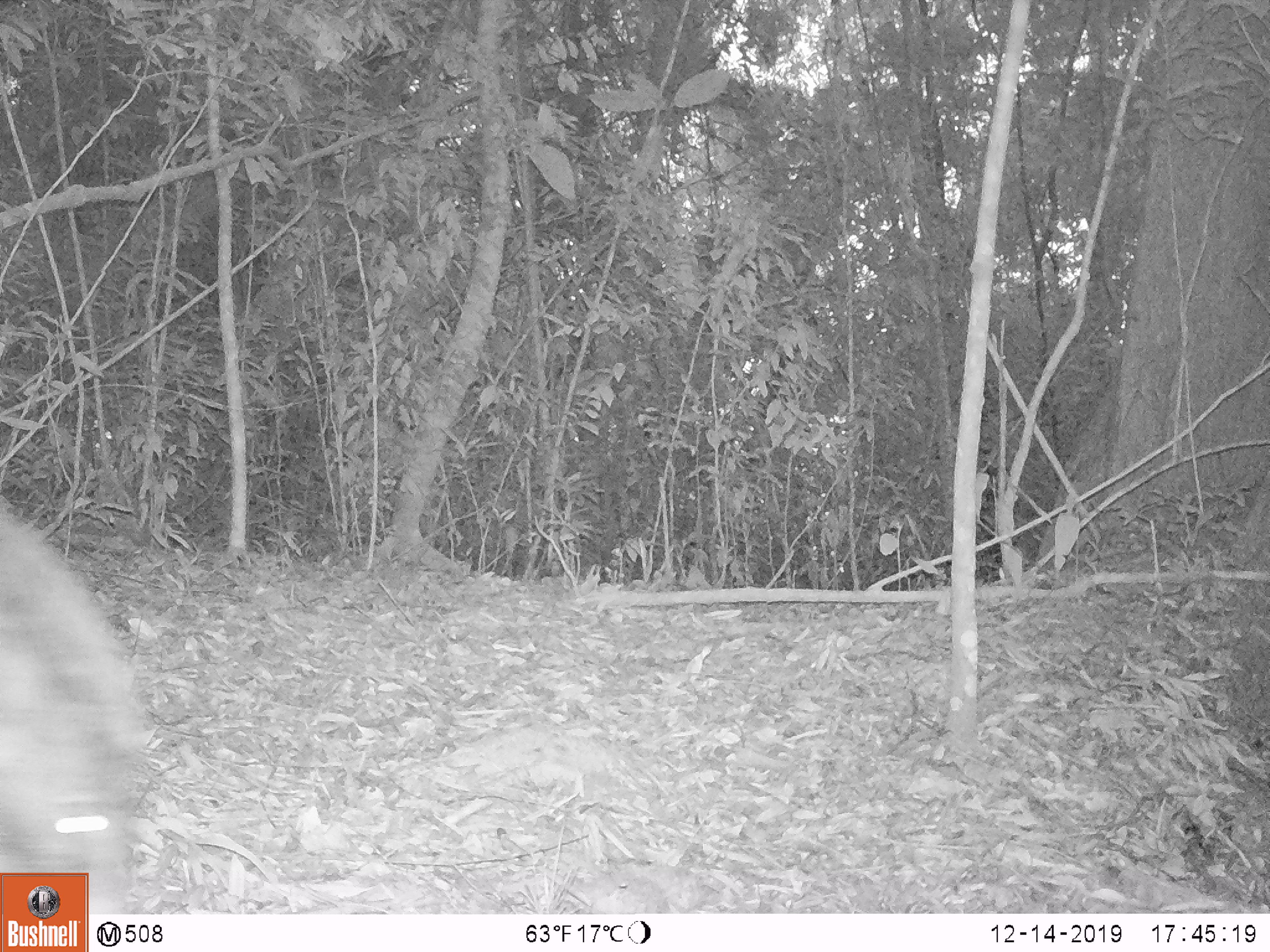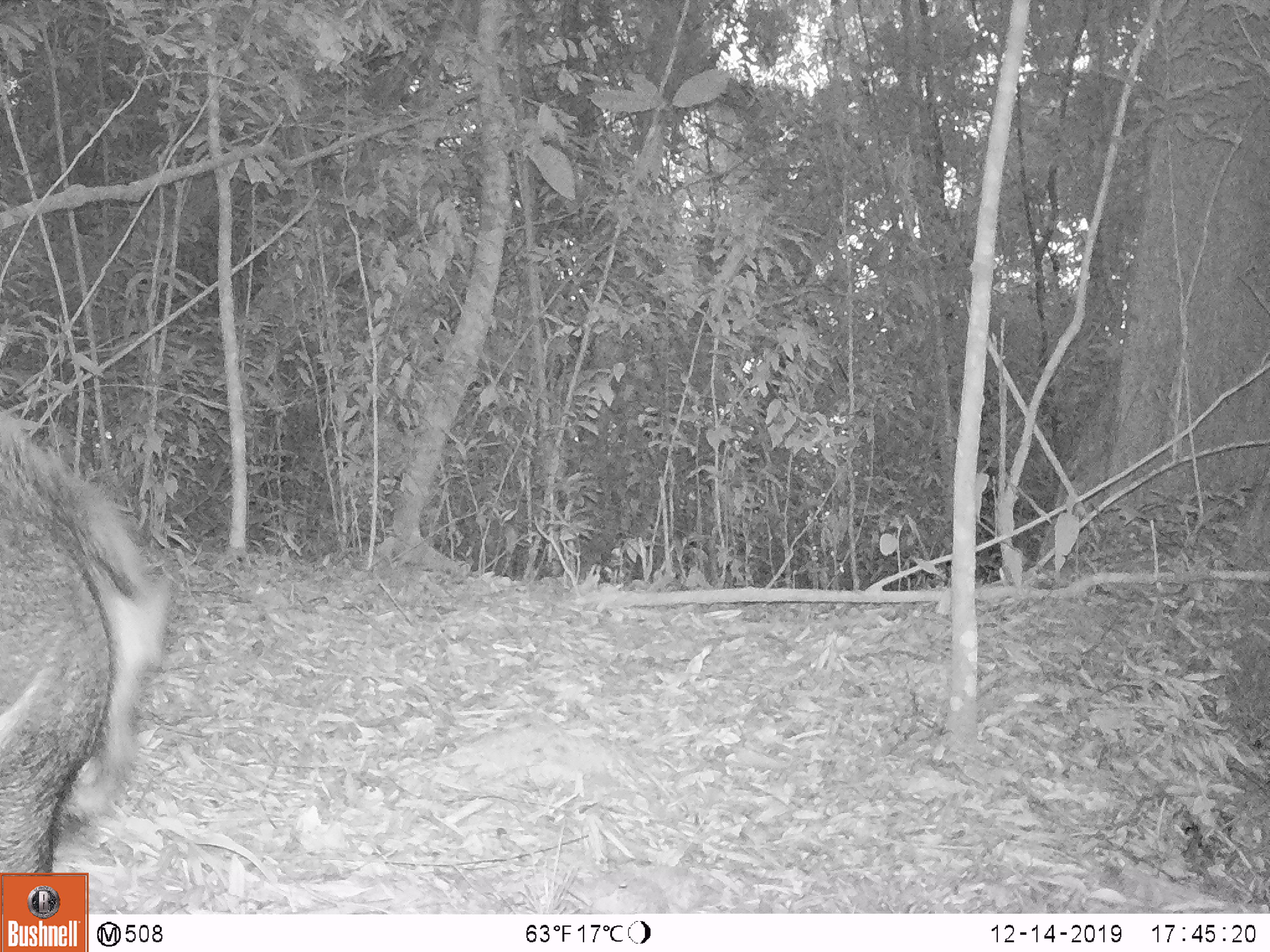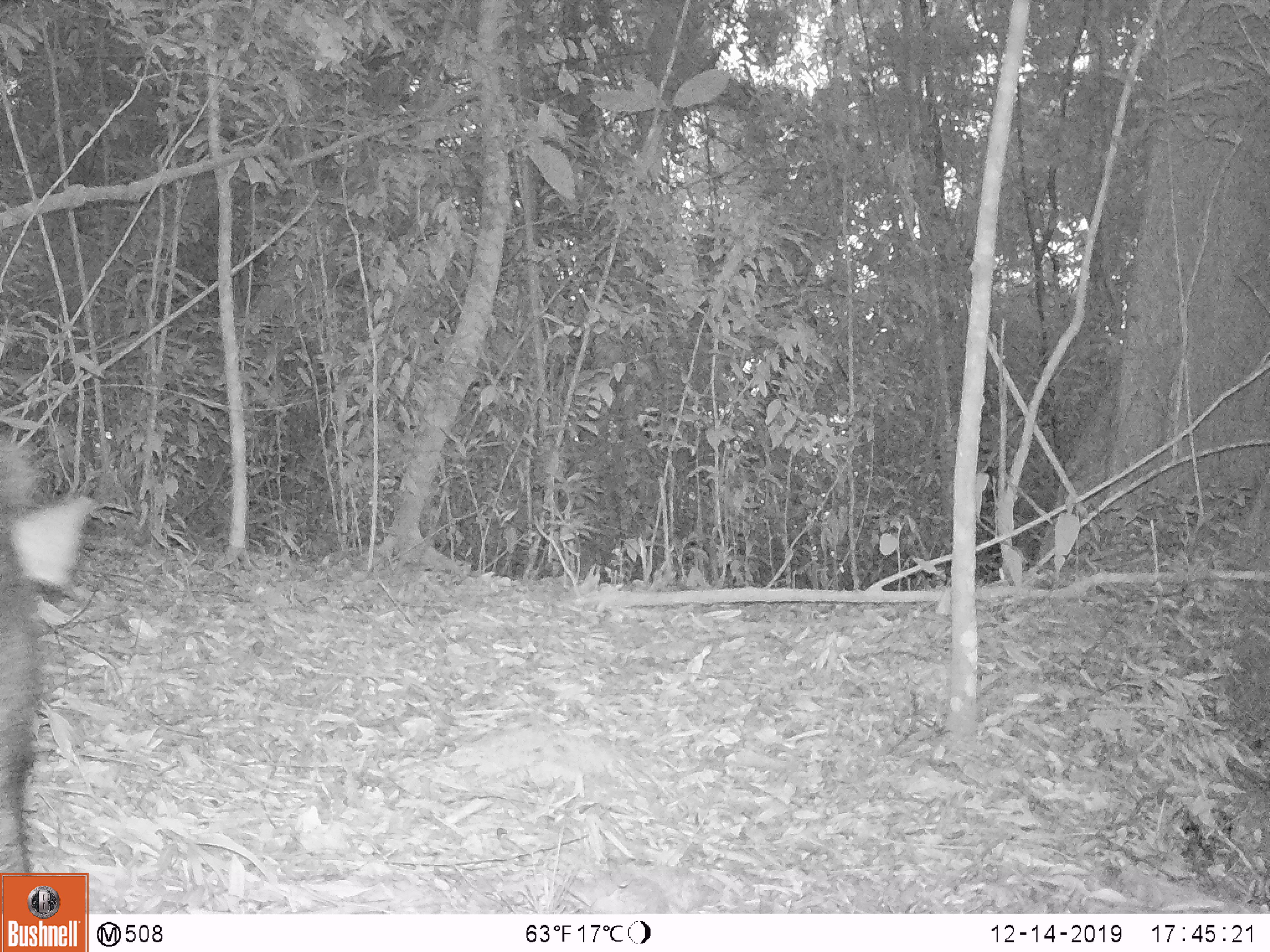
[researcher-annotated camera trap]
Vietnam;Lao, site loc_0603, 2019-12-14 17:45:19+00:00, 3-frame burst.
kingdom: Animalia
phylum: Chordata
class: Mammalia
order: Artiodactyla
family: Suidae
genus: Sus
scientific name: Sus scrofa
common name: eurasian wild pig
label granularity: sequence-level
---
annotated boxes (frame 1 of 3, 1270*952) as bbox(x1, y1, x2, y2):
eurasian wild pig: bbox(0, 510, 146, 914)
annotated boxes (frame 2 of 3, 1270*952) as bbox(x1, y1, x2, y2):
eurasian wild pig: bbox(0, 399, 173, 914)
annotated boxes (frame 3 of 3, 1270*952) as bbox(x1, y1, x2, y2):
eurasian wild pig: bbox(0, 425, 94, 871)